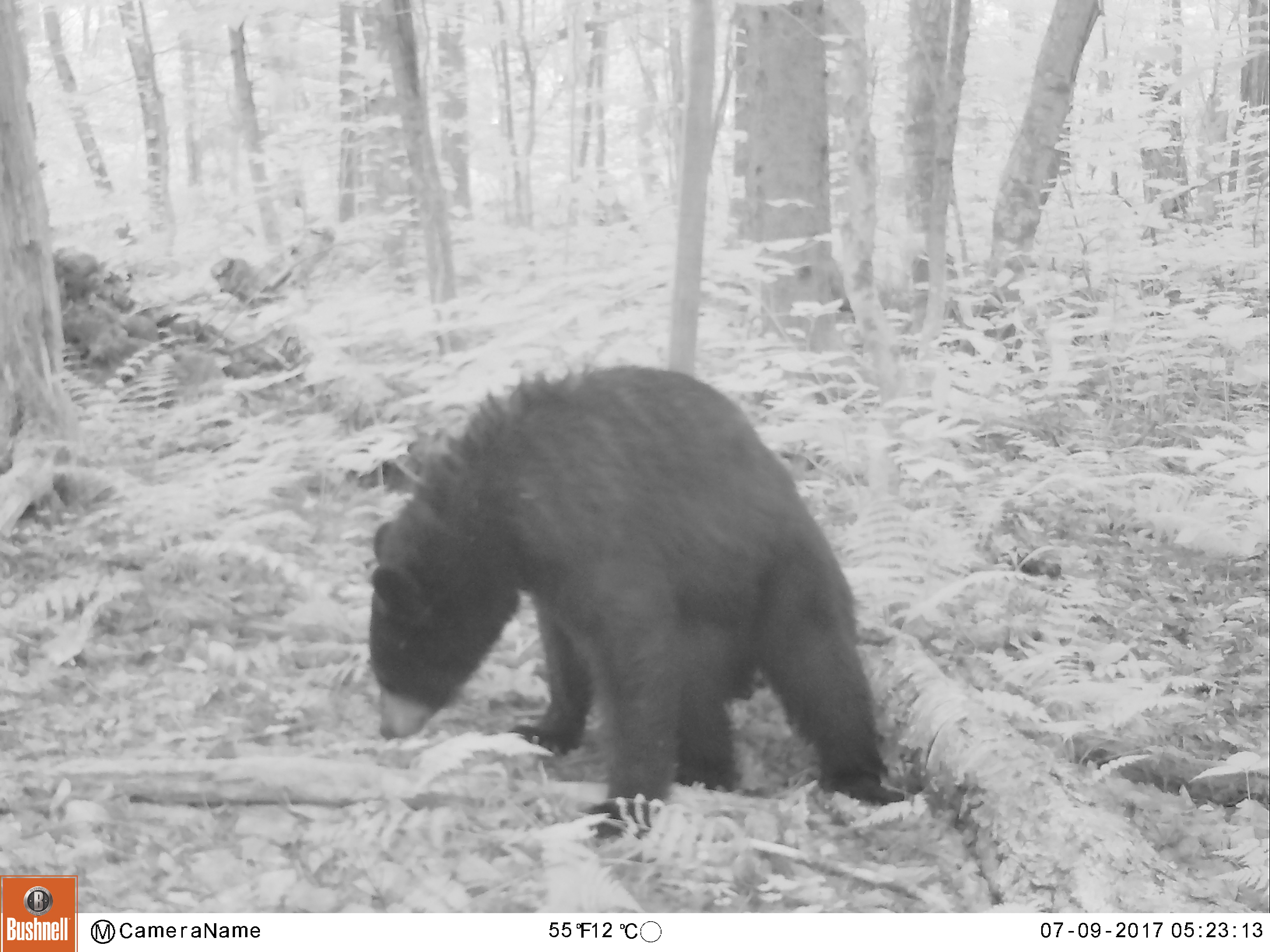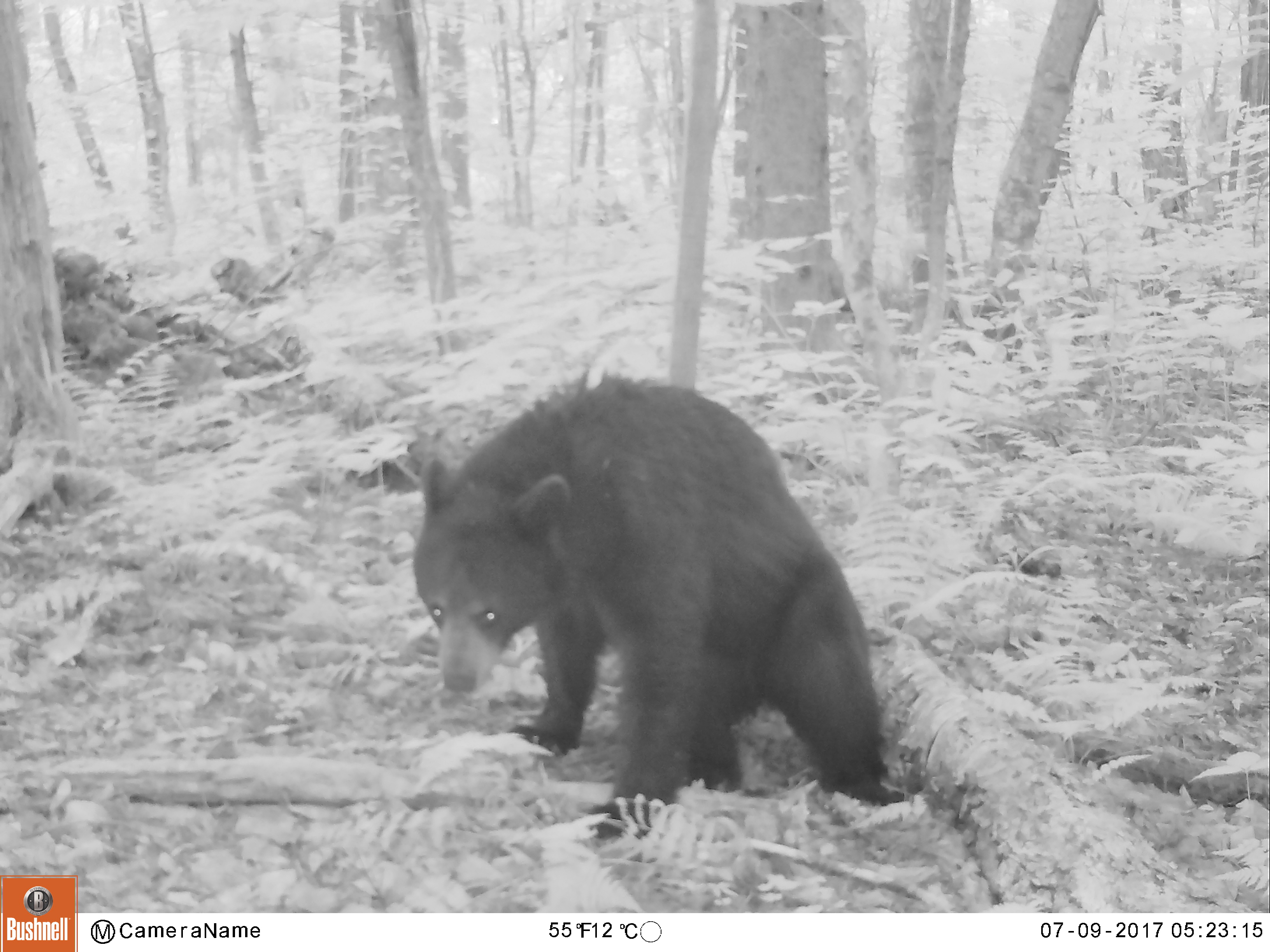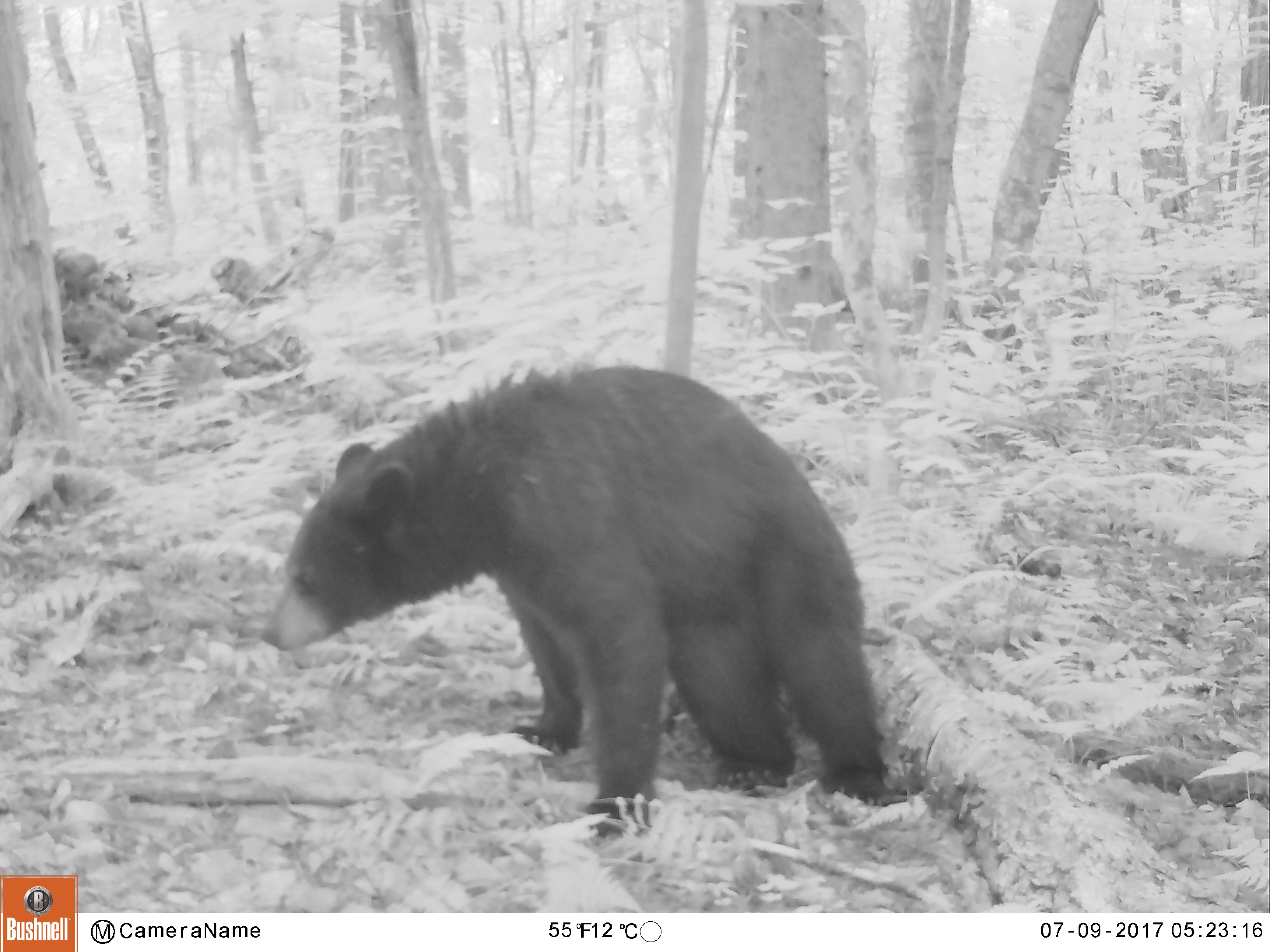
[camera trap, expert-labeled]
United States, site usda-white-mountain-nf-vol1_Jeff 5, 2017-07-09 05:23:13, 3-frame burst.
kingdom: Animalia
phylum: Chordata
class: Mammalia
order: Carnivora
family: Ursidae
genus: Ursus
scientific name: Ursus americanus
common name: black bear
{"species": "black bear (Ursus americanus)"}